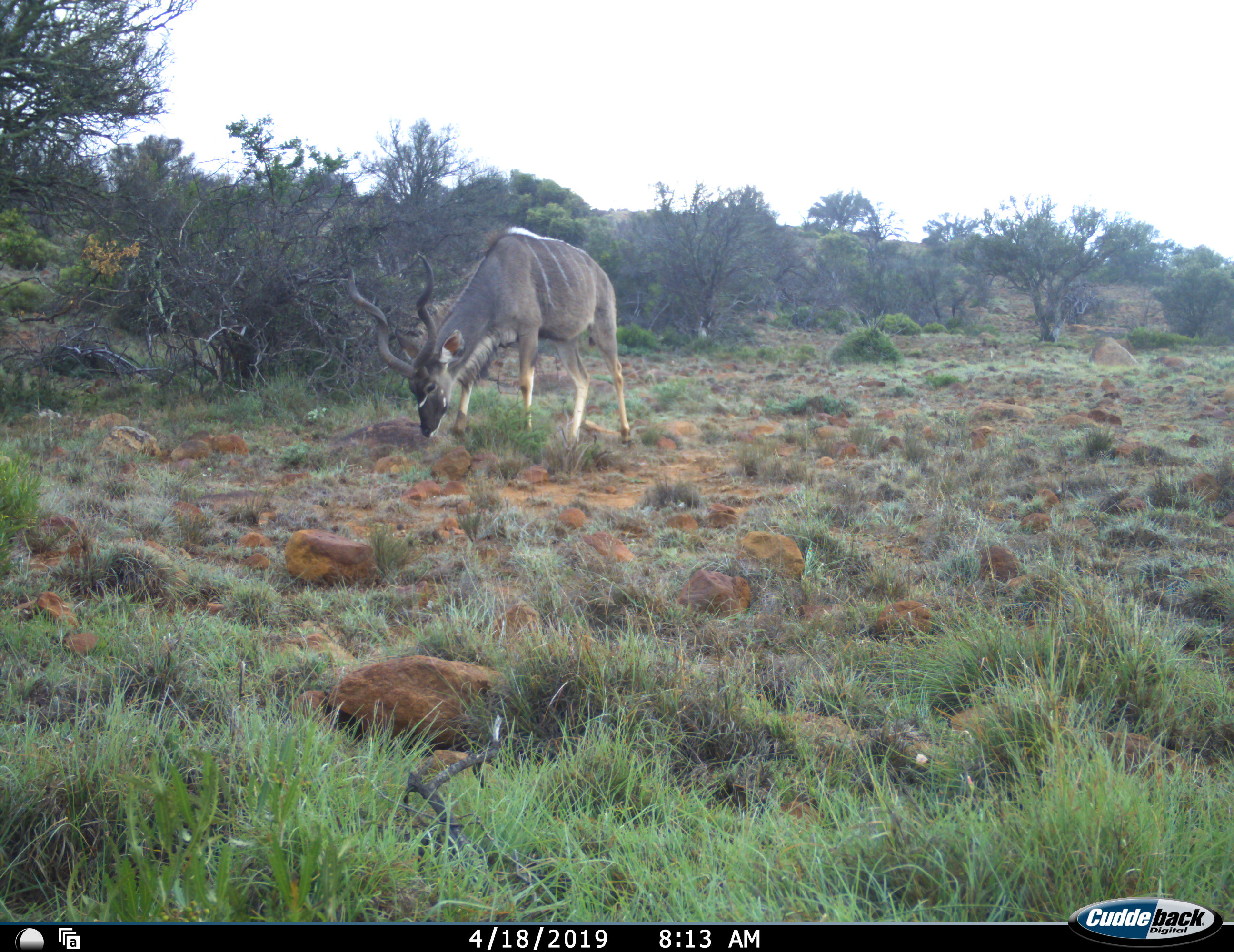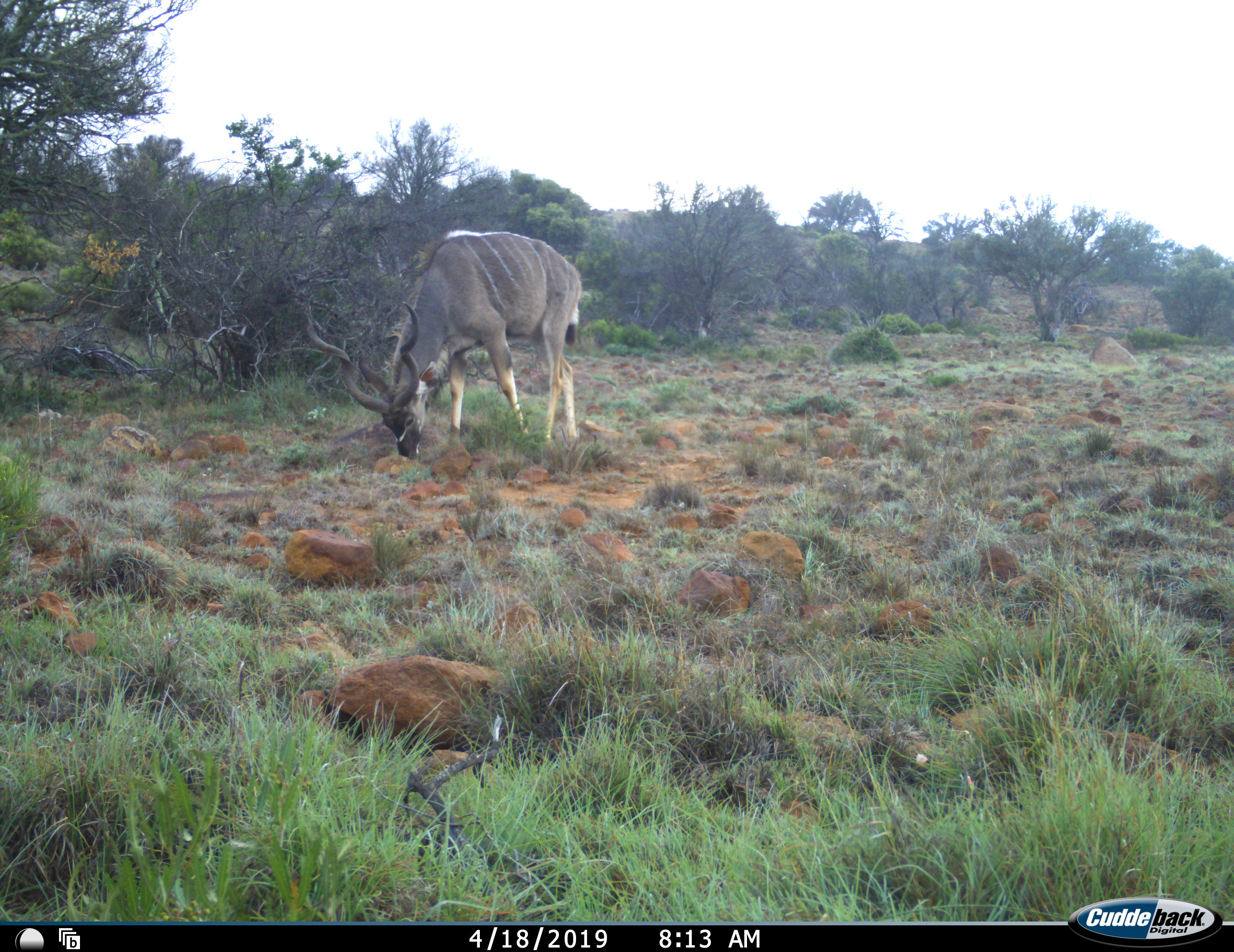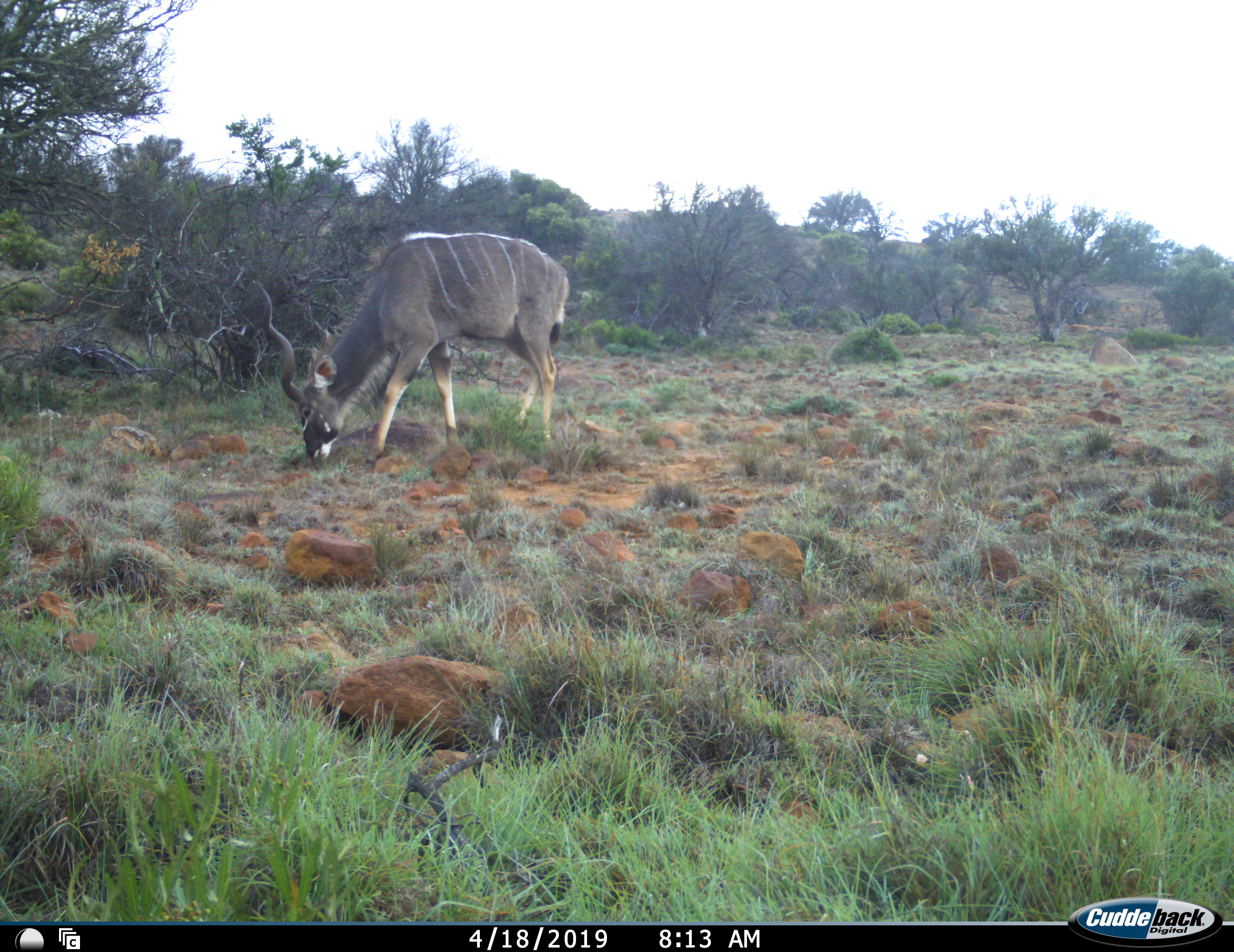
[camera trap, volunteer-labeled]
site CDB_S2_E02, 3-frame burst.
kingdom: Animalia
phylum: Chordata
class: Mammalia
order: Artiodactyla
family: Bovidae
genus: Tragelaphus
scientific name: Tragelaphus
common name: kudu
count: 1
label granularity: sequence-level